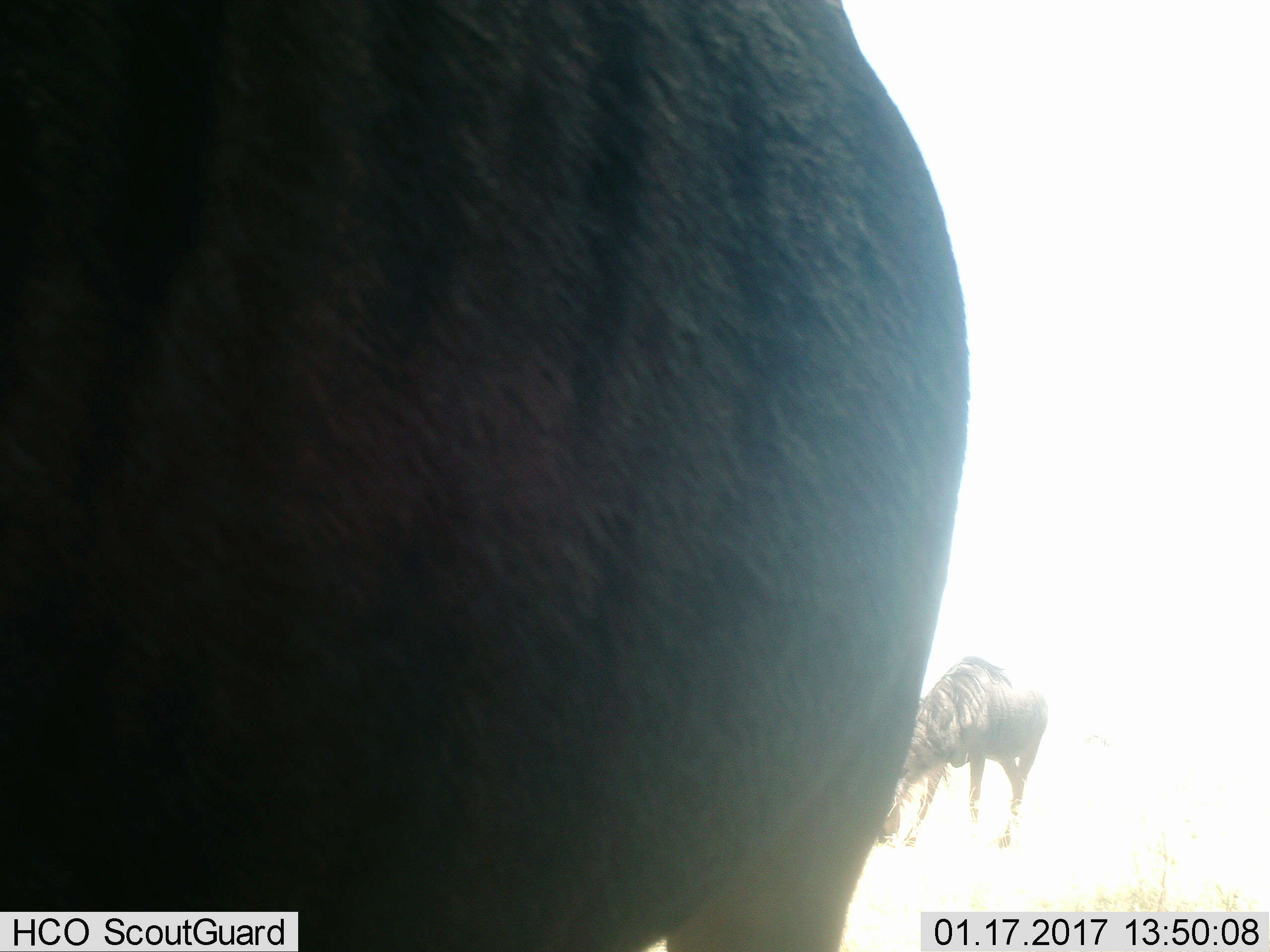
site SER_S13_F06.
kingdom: Animalia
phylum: Chordata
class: Mammalia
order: Artiodactyla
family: Bovidae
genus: Connochaetes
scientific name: Connochaetes taurinus taurinus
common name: blue wildebeest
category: wildebeestblue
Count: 2.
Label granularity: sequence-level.